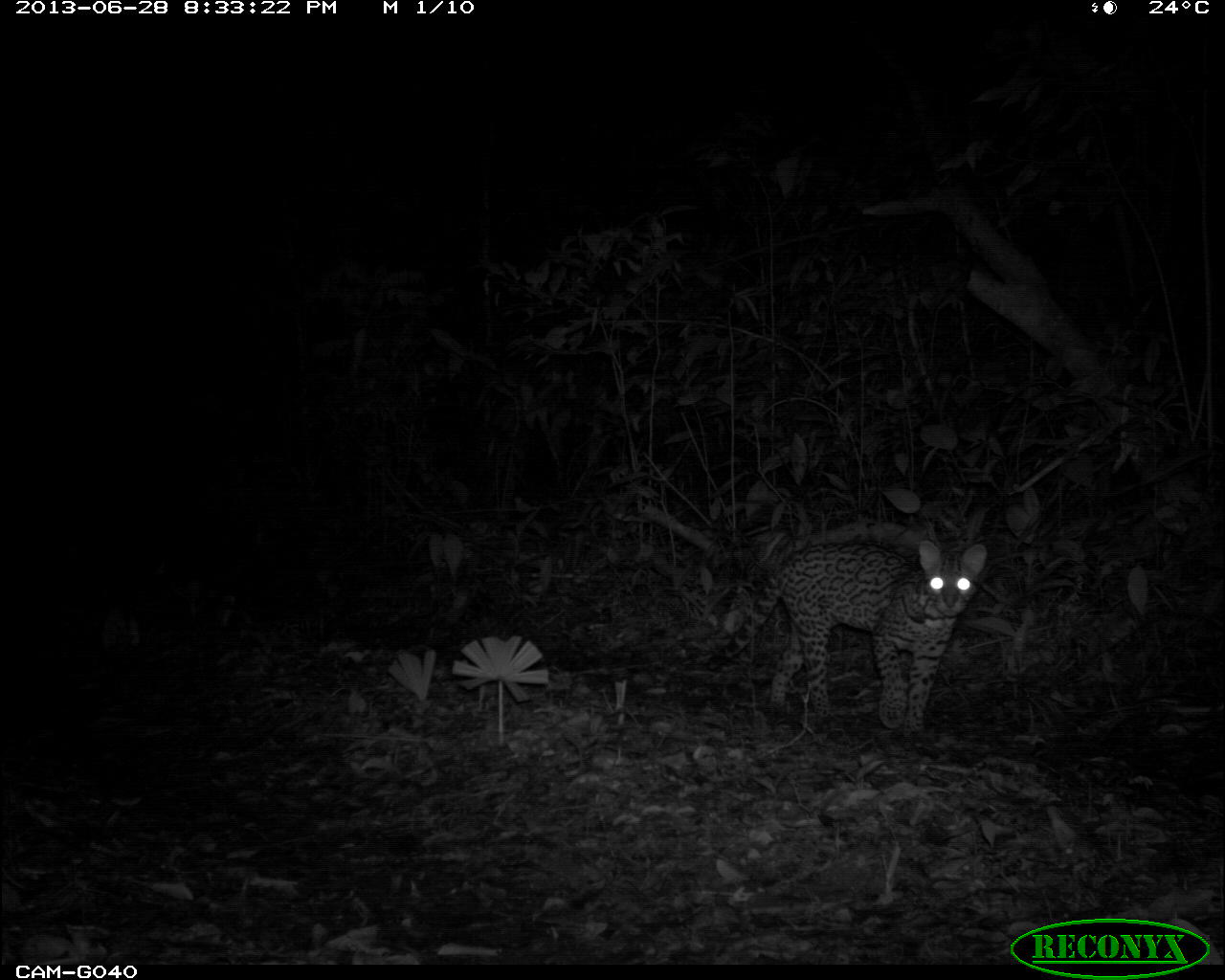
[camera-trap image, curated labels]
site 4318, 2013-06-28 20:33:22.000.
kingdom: Animalia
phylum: Chordata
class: Mammalia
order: Carnivora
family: Felidae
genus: Leopardus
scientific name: Leopardus pardalis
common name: ocelot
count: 1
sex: female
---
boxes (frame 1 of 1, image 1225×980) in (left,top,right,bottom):
leopardus pardalis: (701,535,990,737)